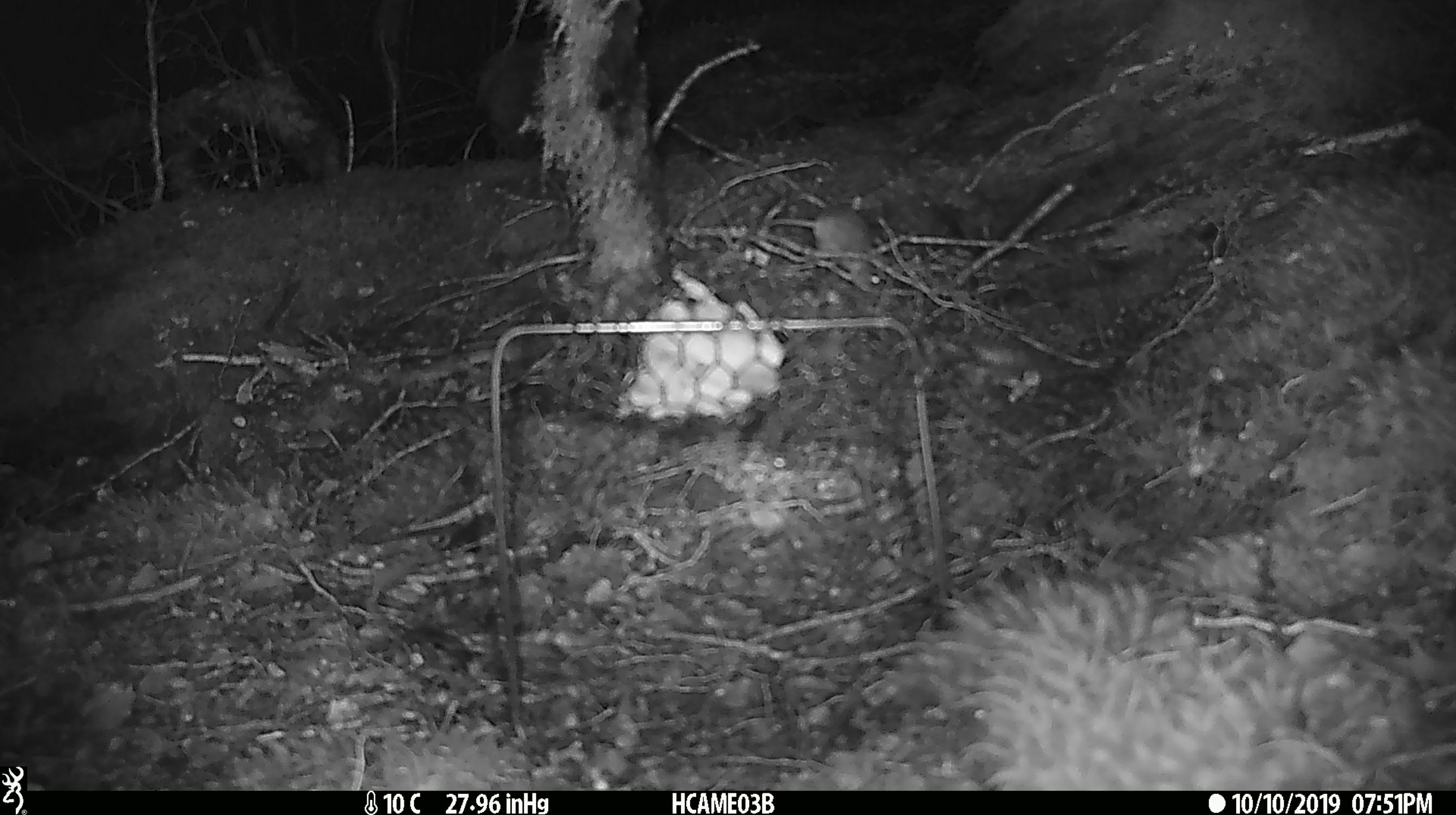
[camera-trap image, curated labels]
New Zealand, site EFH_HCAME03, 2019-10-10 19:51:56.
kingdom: Animalia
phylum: Chordata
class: Mammalia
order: Rodentia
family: Muridae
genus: Mus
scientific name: Mus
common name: mouse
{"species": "mouse (Mus)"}